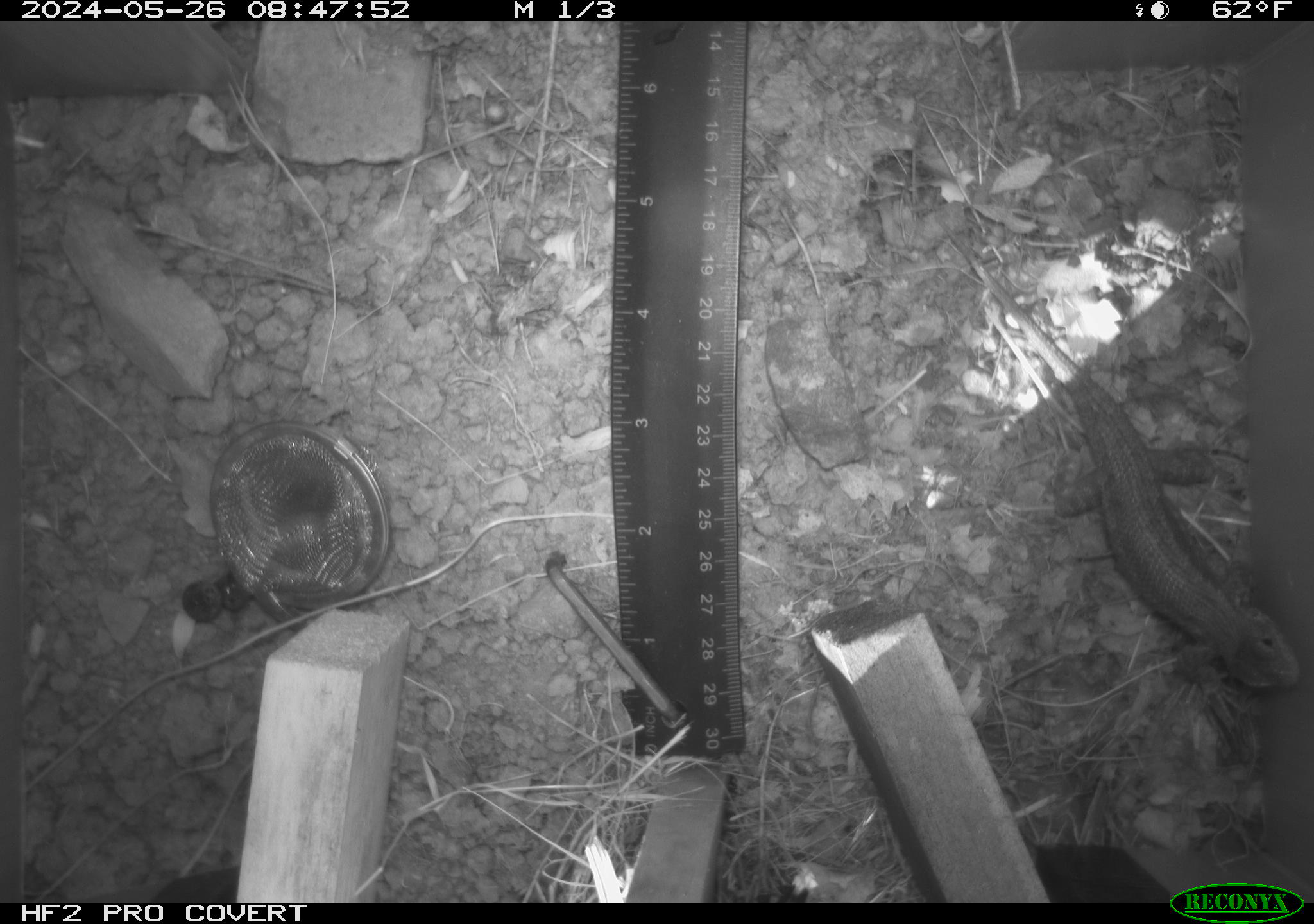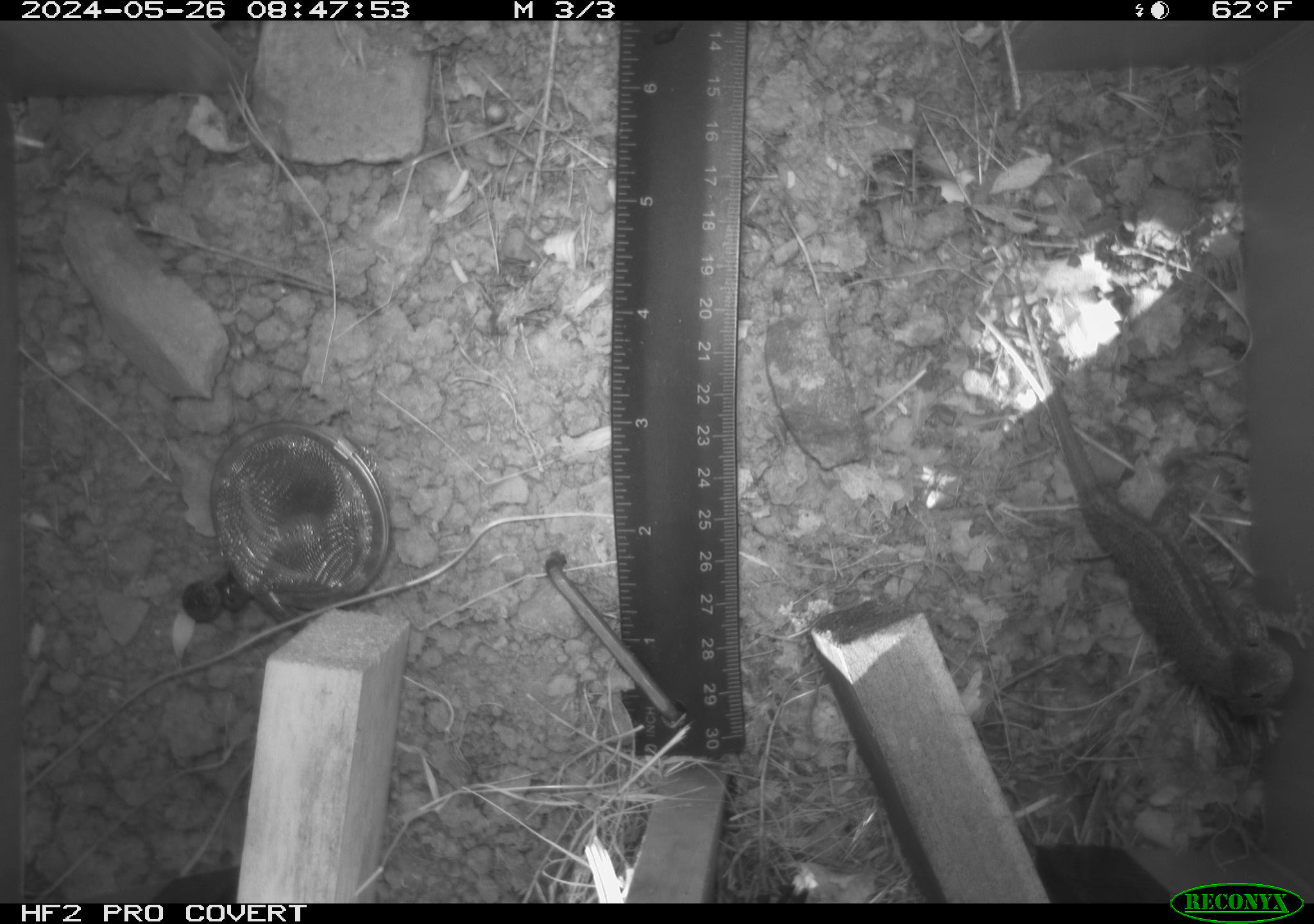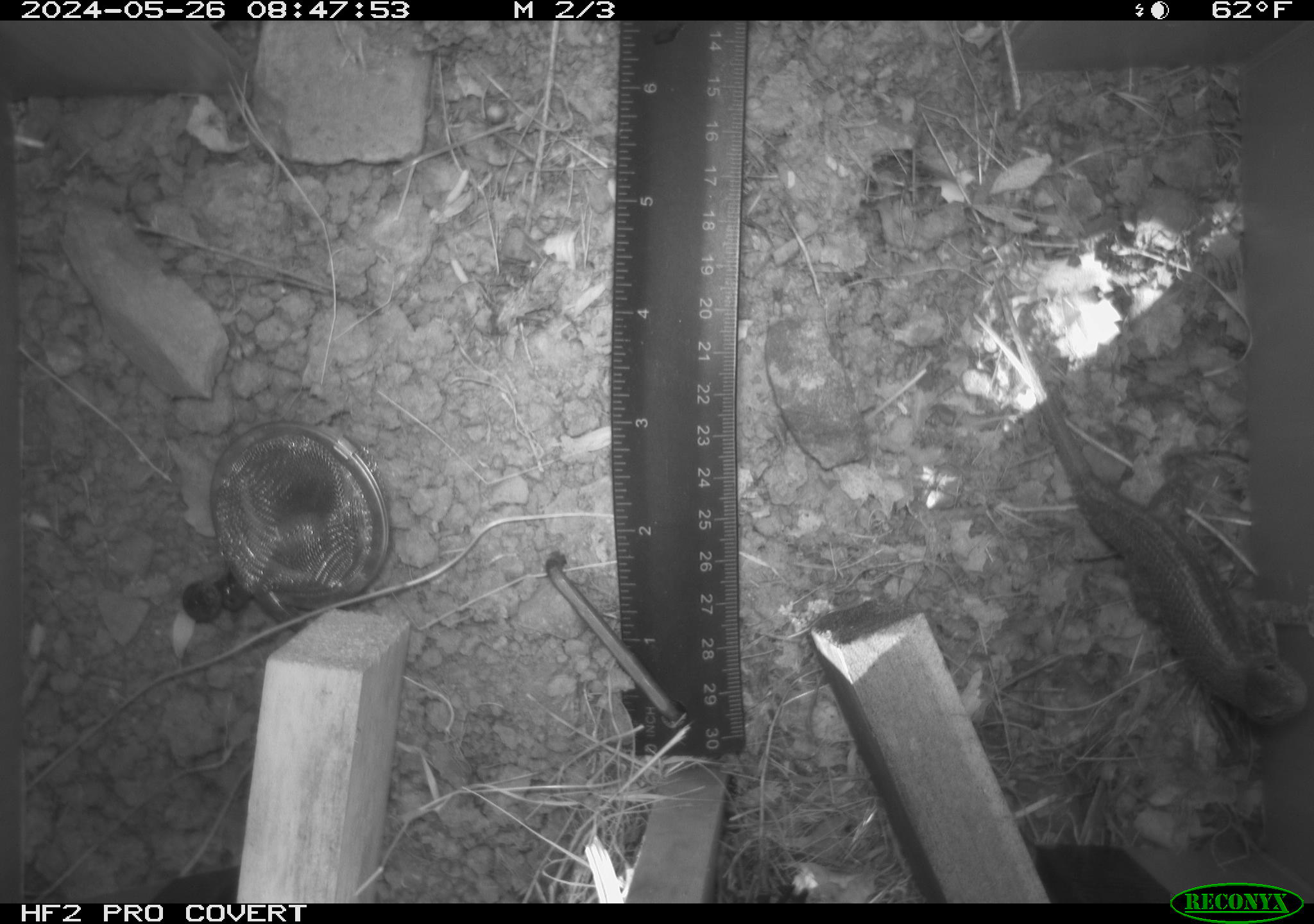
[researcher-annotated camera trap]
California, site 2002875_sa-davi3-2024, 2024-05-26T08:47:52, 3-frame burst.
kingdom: Animalia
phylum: Chordata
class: Reptilia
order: Squamata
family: Phrynosomatidae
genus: Sceloporus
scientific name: Sceloporus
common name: spiny lizards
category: sceloporus species